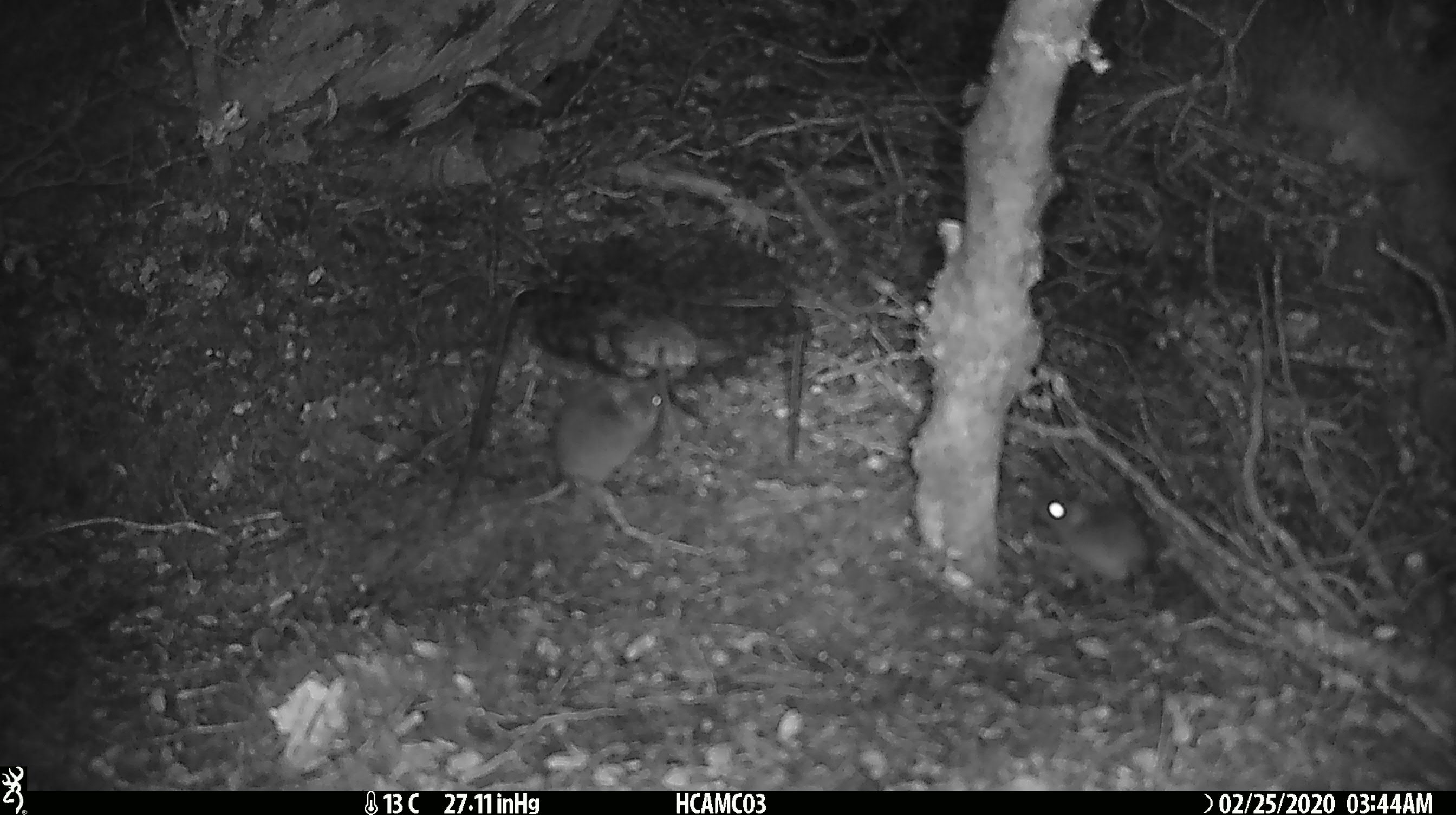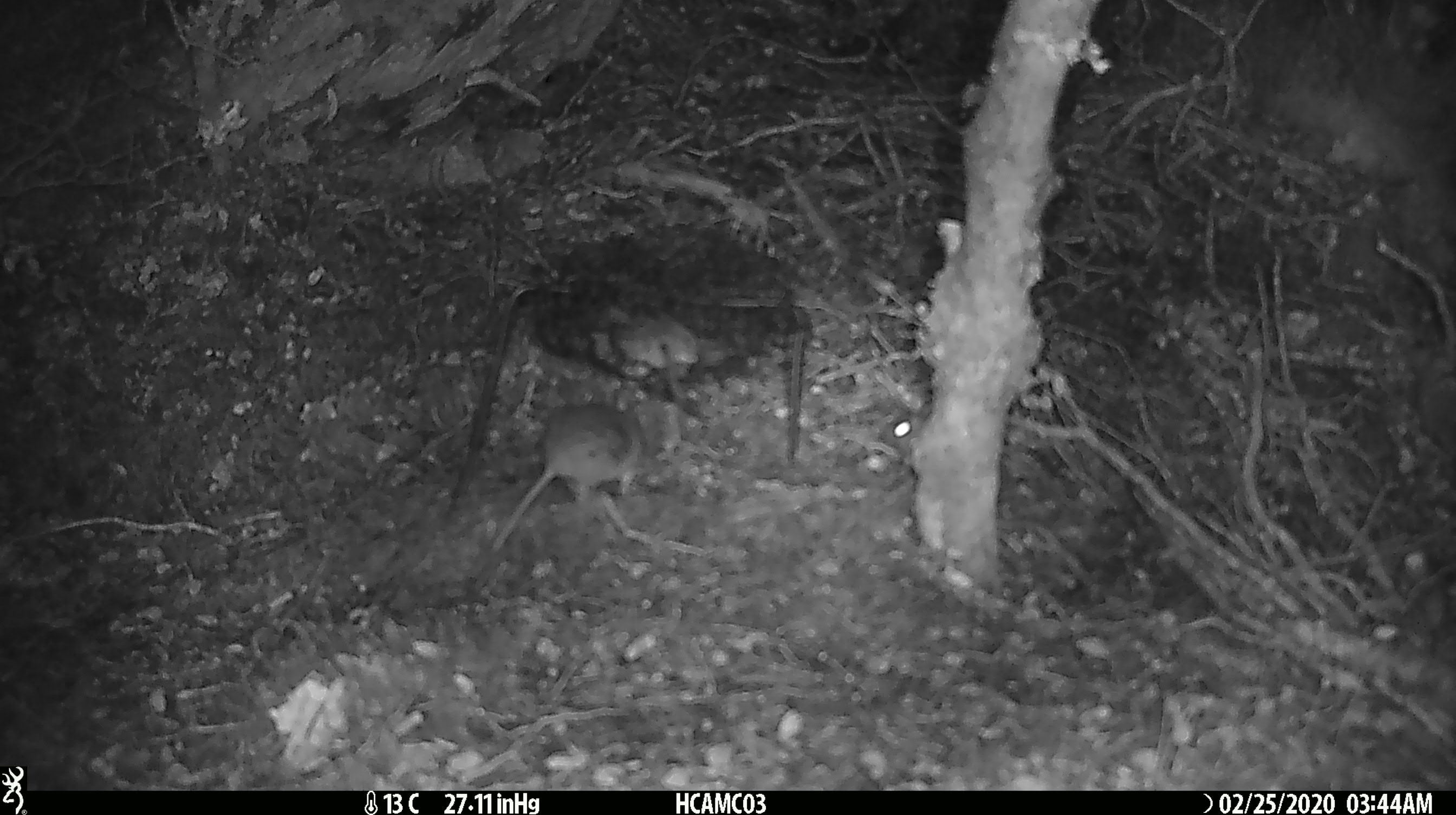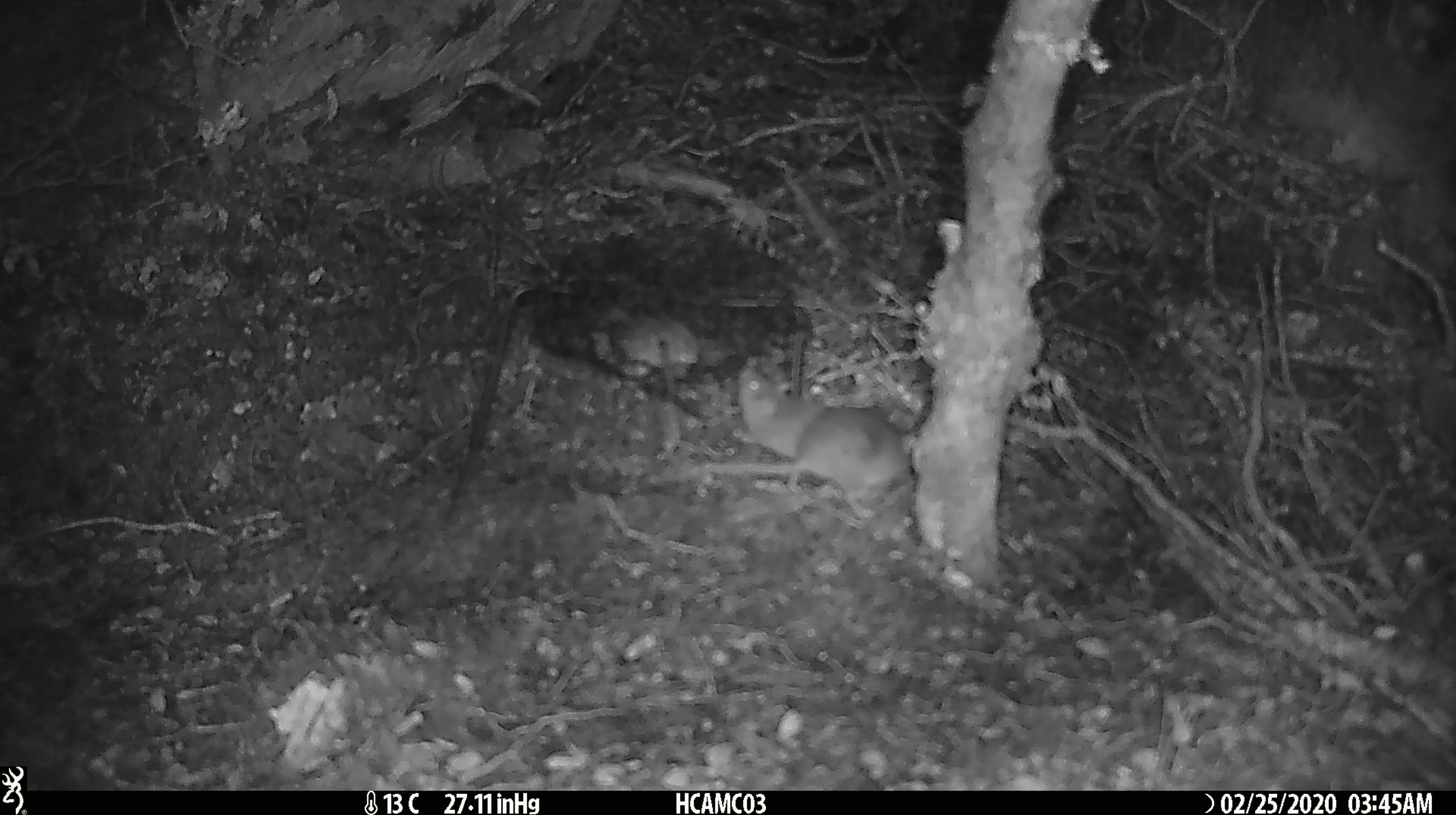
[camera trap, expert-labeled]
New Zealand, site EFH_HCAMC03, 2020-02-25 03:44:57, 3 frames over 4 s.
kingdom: Animalia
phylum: Chordata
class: Mammalia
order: Rodentia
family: Muridae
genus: Mus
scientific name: Mus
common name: mouse